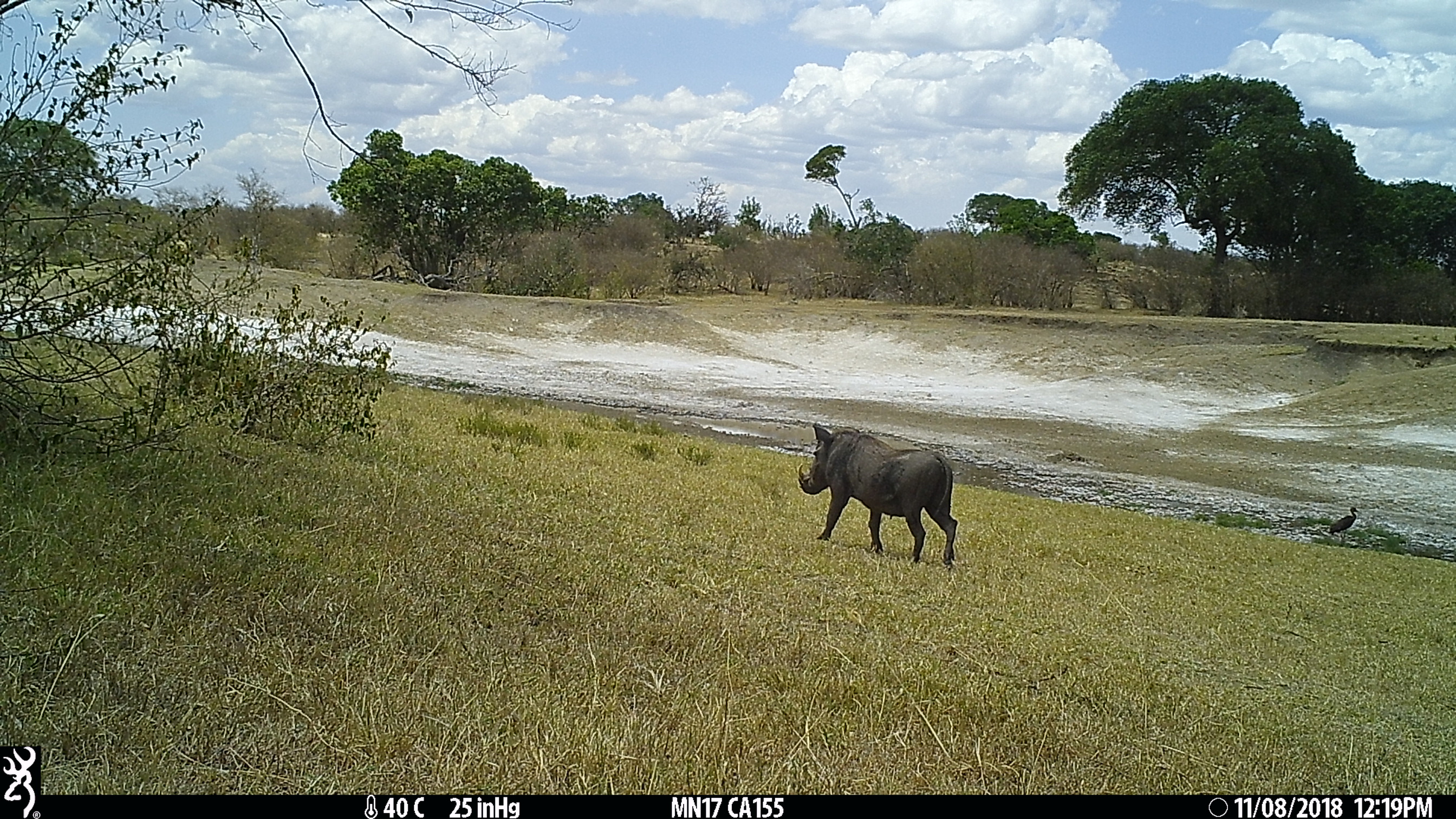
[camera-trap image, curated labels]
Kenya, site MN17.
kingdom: Animalia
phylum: Chordata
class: Mammalia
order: Artiodactyla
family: Suidae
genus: Phacochoerus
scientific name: Phacochoerus africanus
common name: common warthog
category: warthog